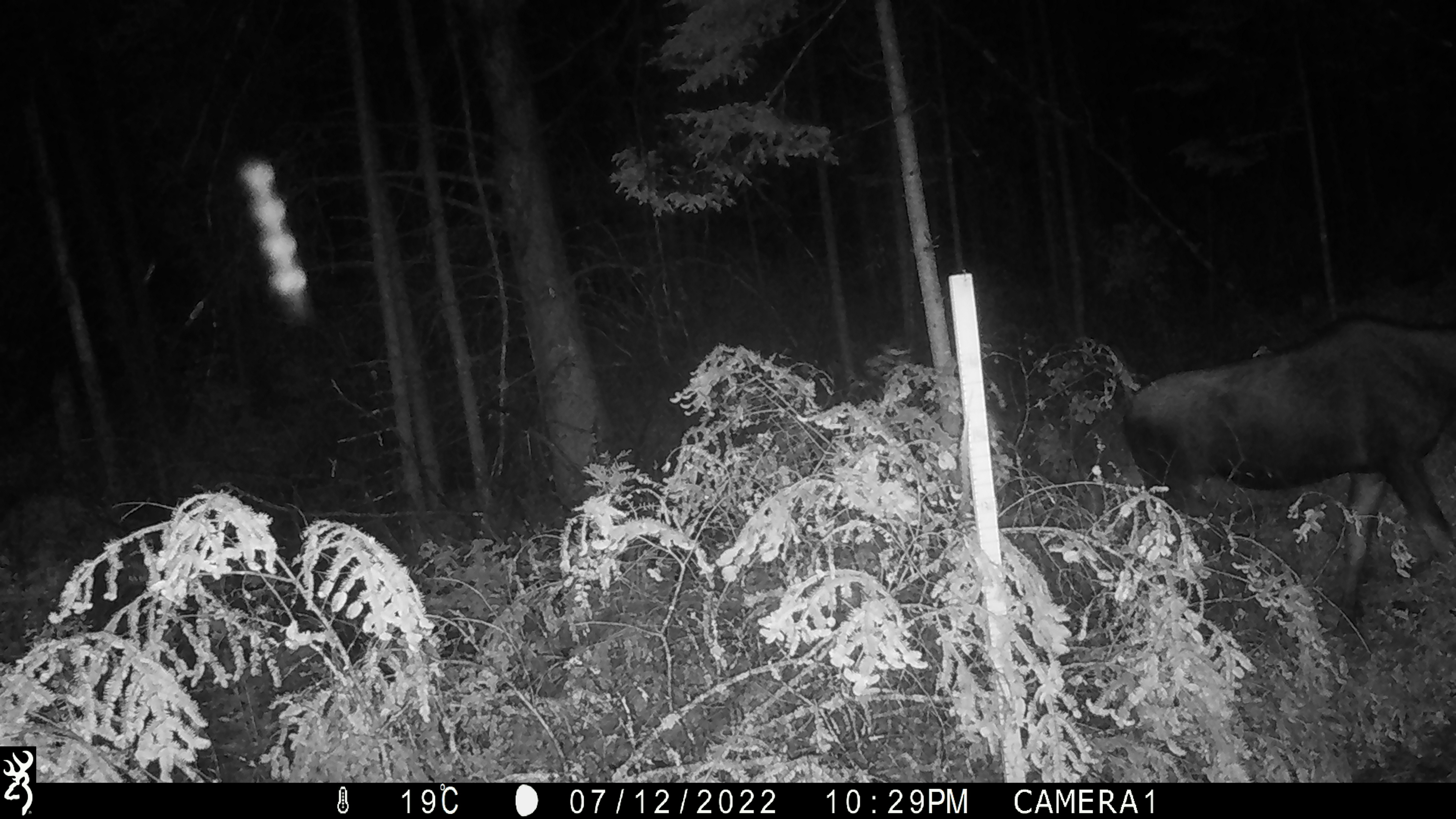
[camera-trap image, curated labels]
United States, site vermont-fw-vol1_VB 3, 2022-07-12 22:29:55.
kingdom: Animalia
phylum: Chordata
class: Mammalia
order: Artiodactyla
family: Cervidae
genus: Alces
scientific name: Alces alces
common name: moose